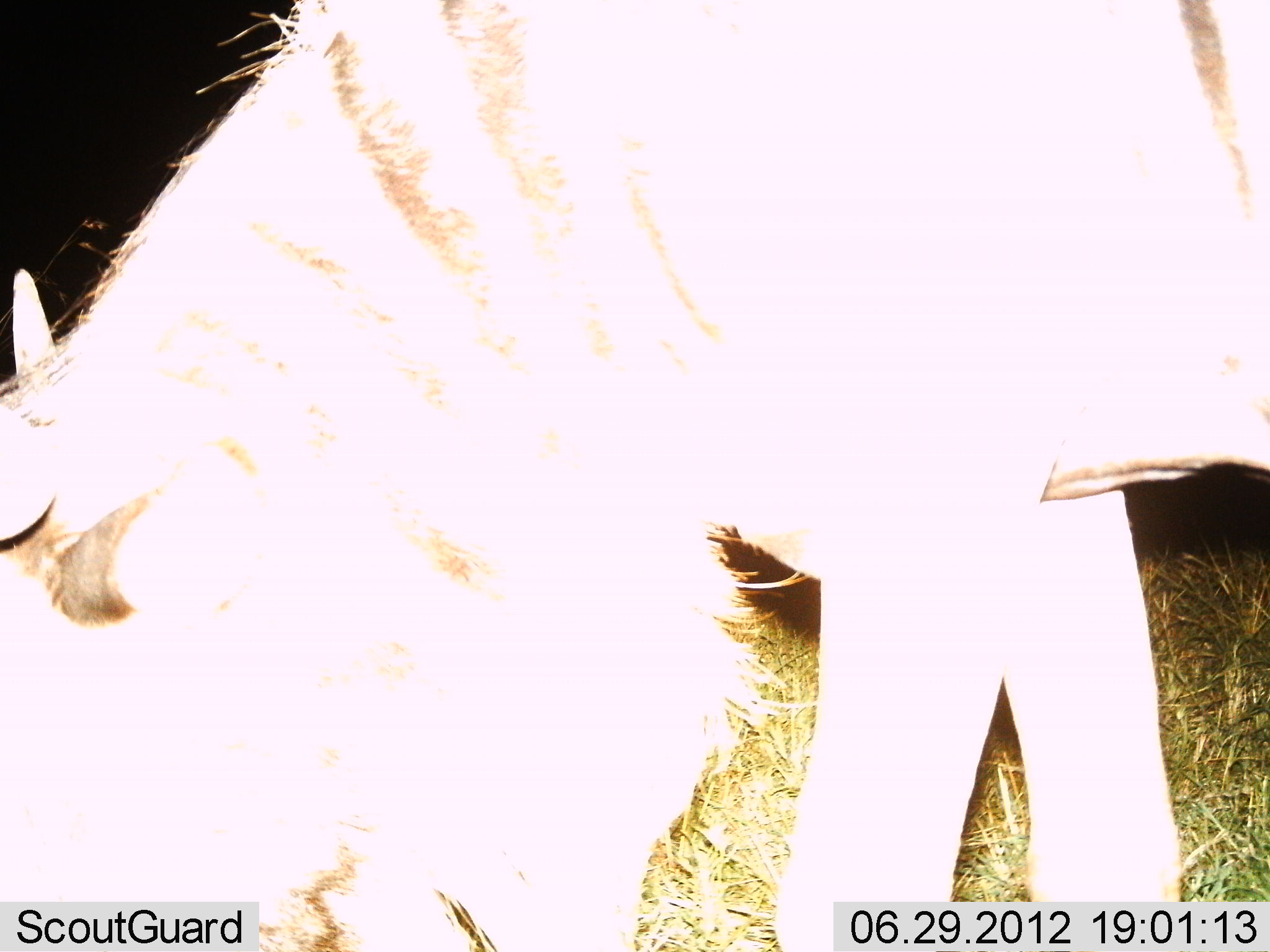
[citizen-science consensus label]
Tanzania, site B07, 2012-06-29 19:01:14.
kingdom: Animalia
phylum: Chordata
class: Mammalia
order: Artiodactyla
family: Bovidae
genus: Connochaetes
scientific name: Connochaetes taurinus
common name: blue wildebeest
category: wildebeest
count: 1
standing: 20%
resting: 0%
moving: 0%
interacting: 0%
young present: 0%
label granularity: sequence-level